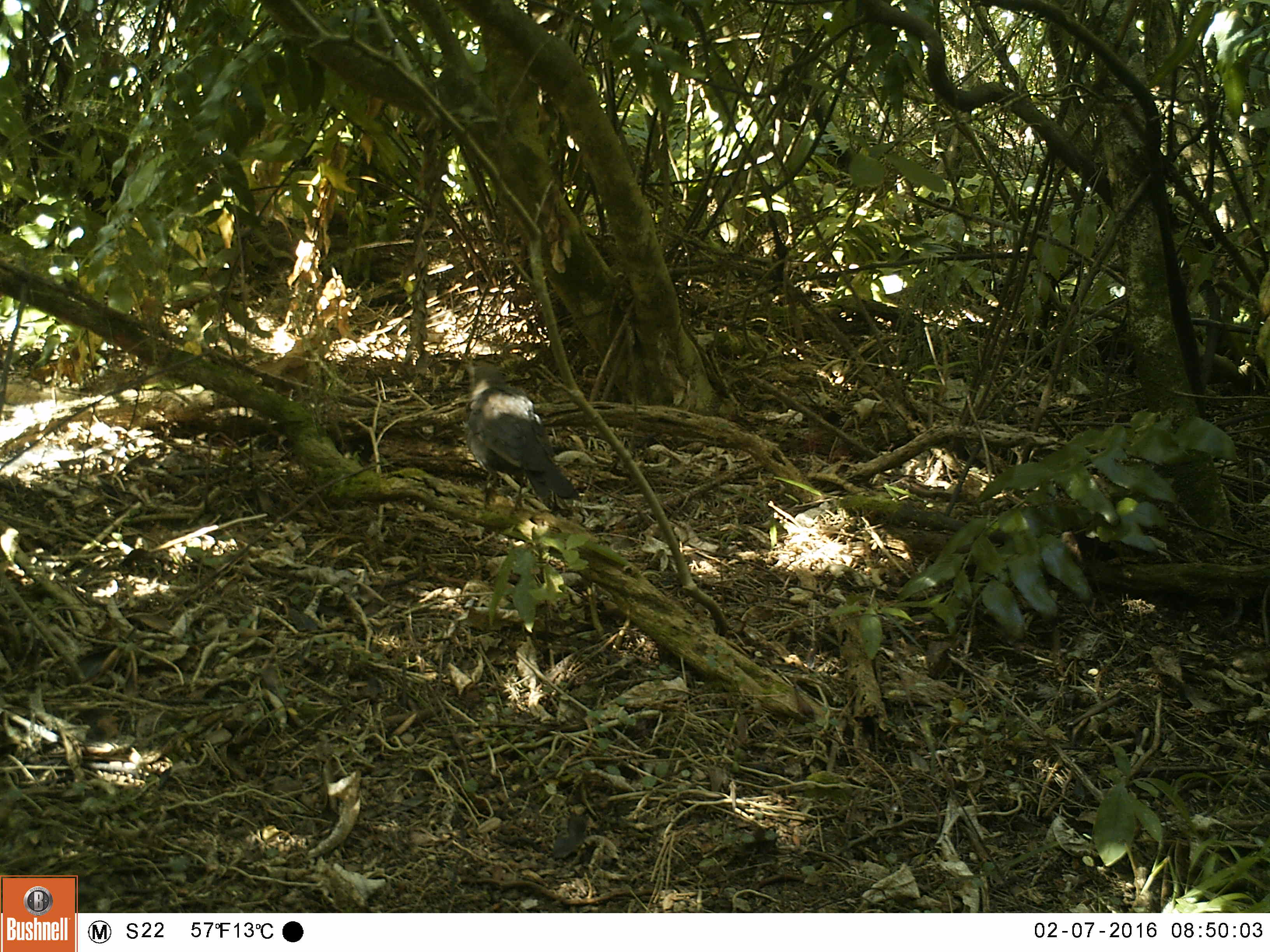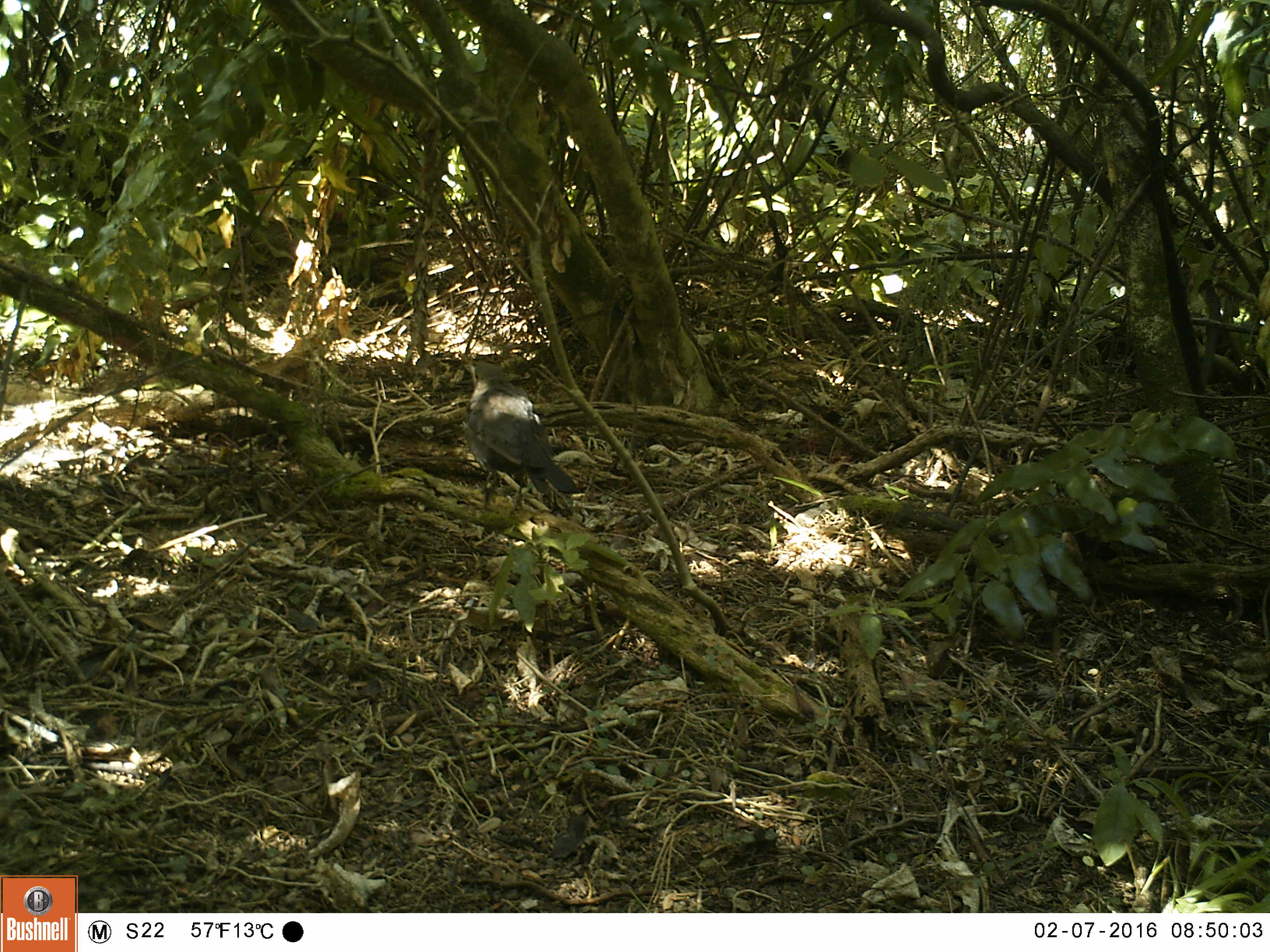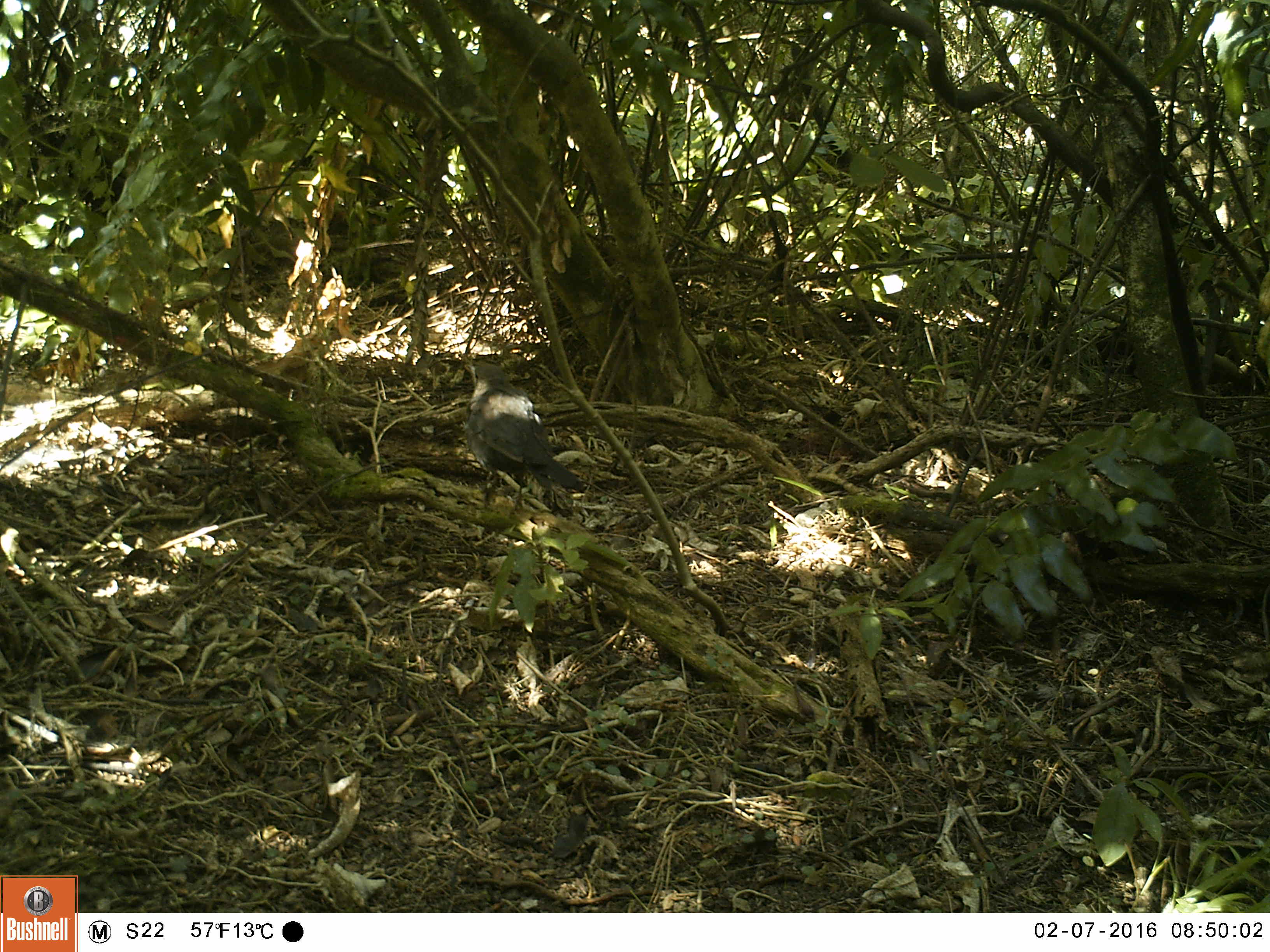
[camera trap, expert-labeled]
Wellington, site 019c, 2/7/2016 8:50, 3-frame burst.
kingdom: Animalia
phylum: Chordata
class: Aves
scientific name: Aves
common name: bird